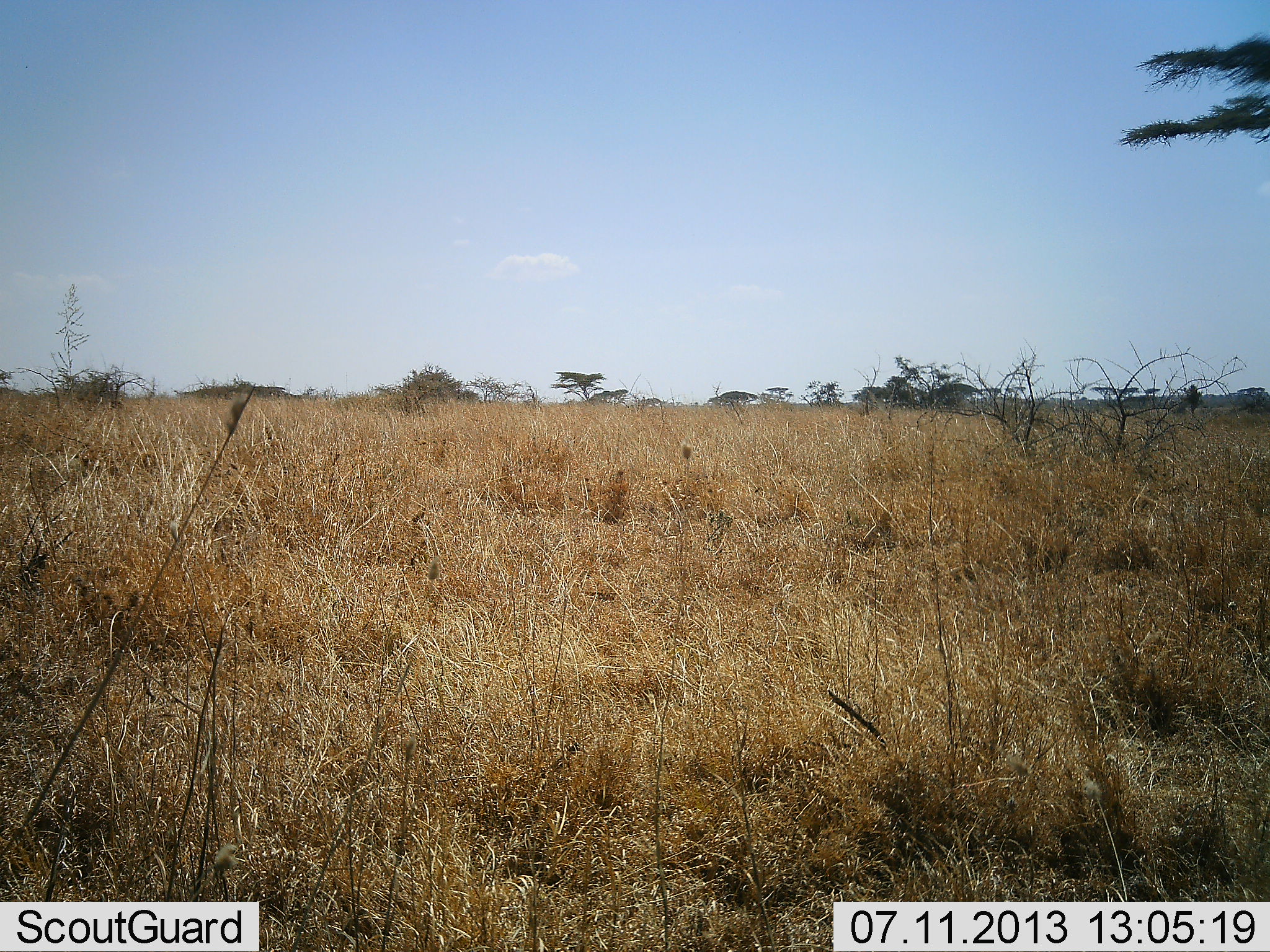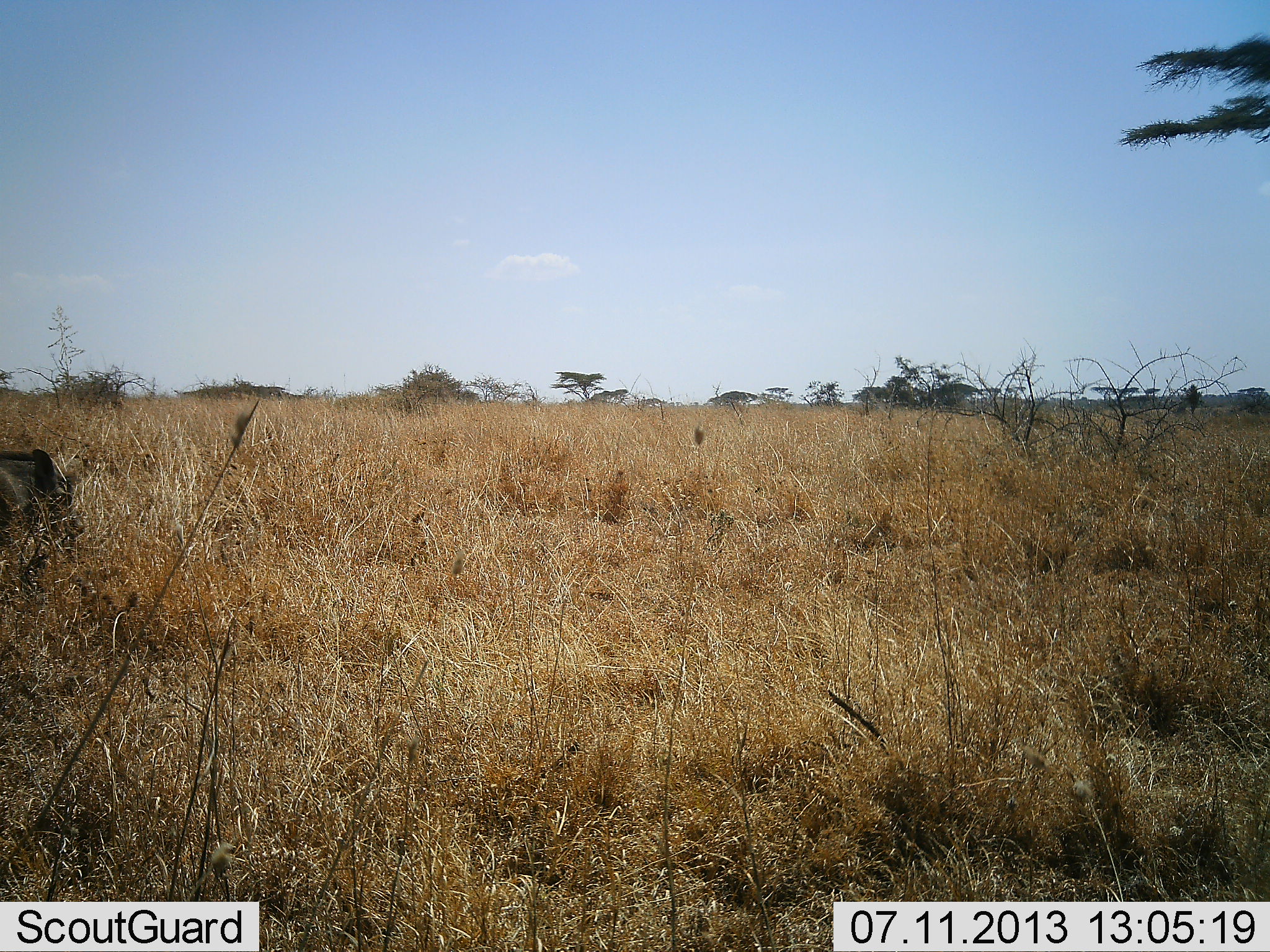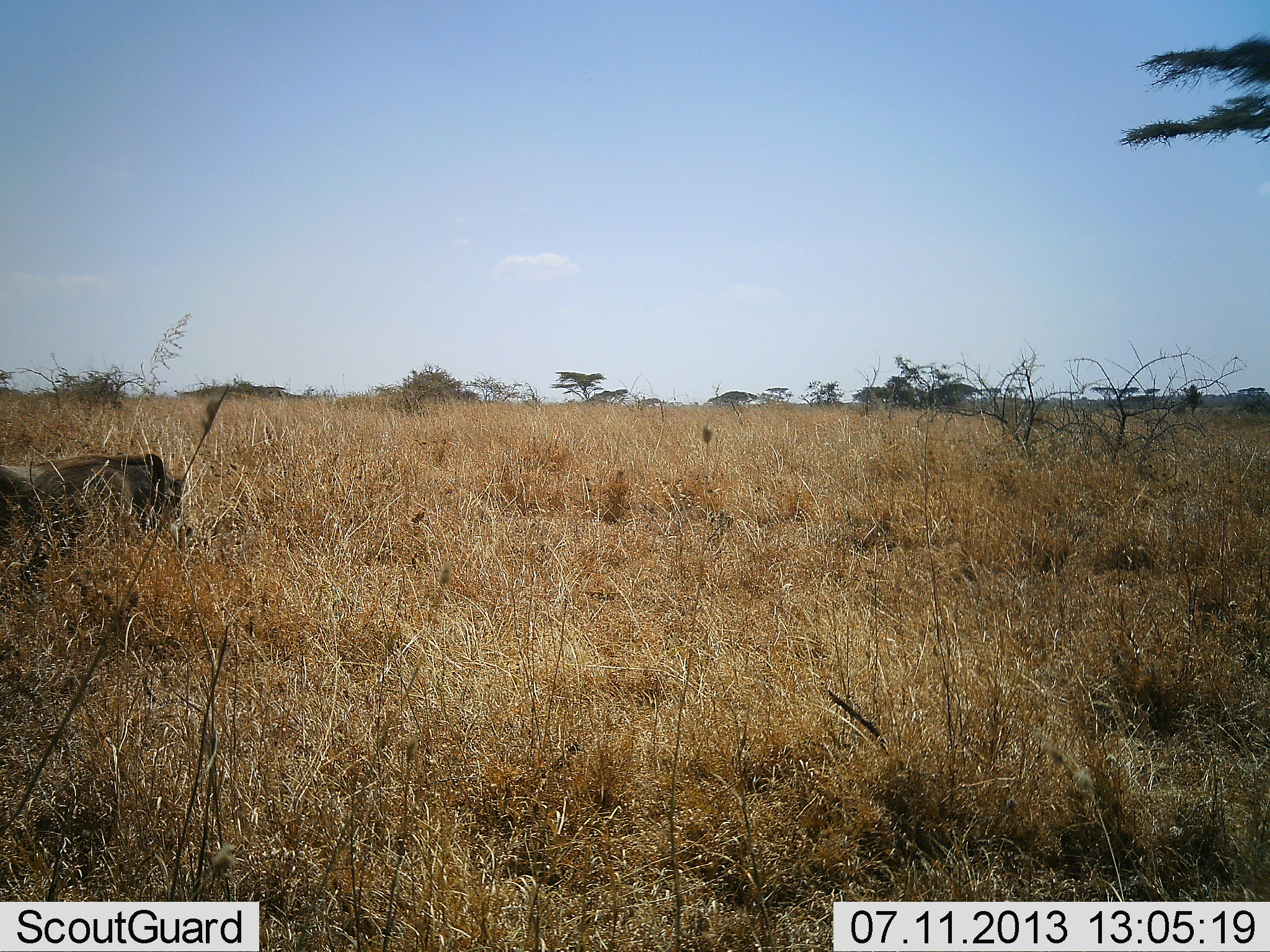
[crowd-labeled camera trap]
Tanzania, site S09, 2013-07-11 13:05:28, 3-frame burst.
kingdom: Animalia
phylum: Chordata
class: Mammalia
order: Artiodactyla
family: Suidae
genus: Phacochoerus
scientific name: Phacochoerus africanus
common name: warthog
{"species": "warthog (Phacochoerus africanus)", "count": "1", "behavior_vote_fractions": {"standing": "4%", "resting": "0%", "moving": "96%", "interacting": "0%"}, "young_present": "0%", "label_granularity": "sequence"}